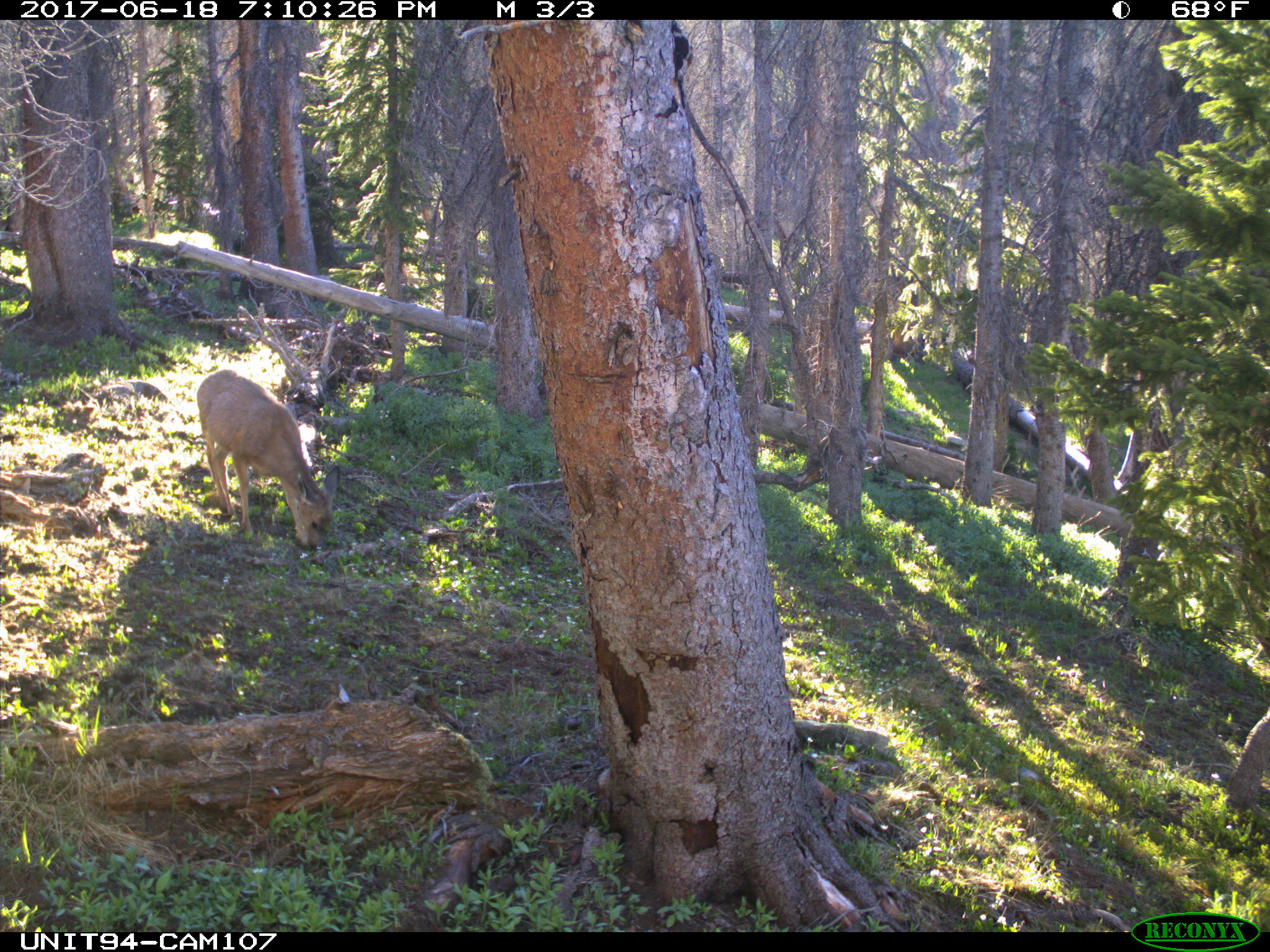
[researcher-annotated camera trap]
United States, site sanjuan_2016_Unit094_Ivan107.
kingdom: Animalia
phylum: Chordata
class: Mammalia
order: Artiodactyla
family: Cervidae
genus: Odocoileus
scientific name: Odocoileus hemionus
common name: mule deer